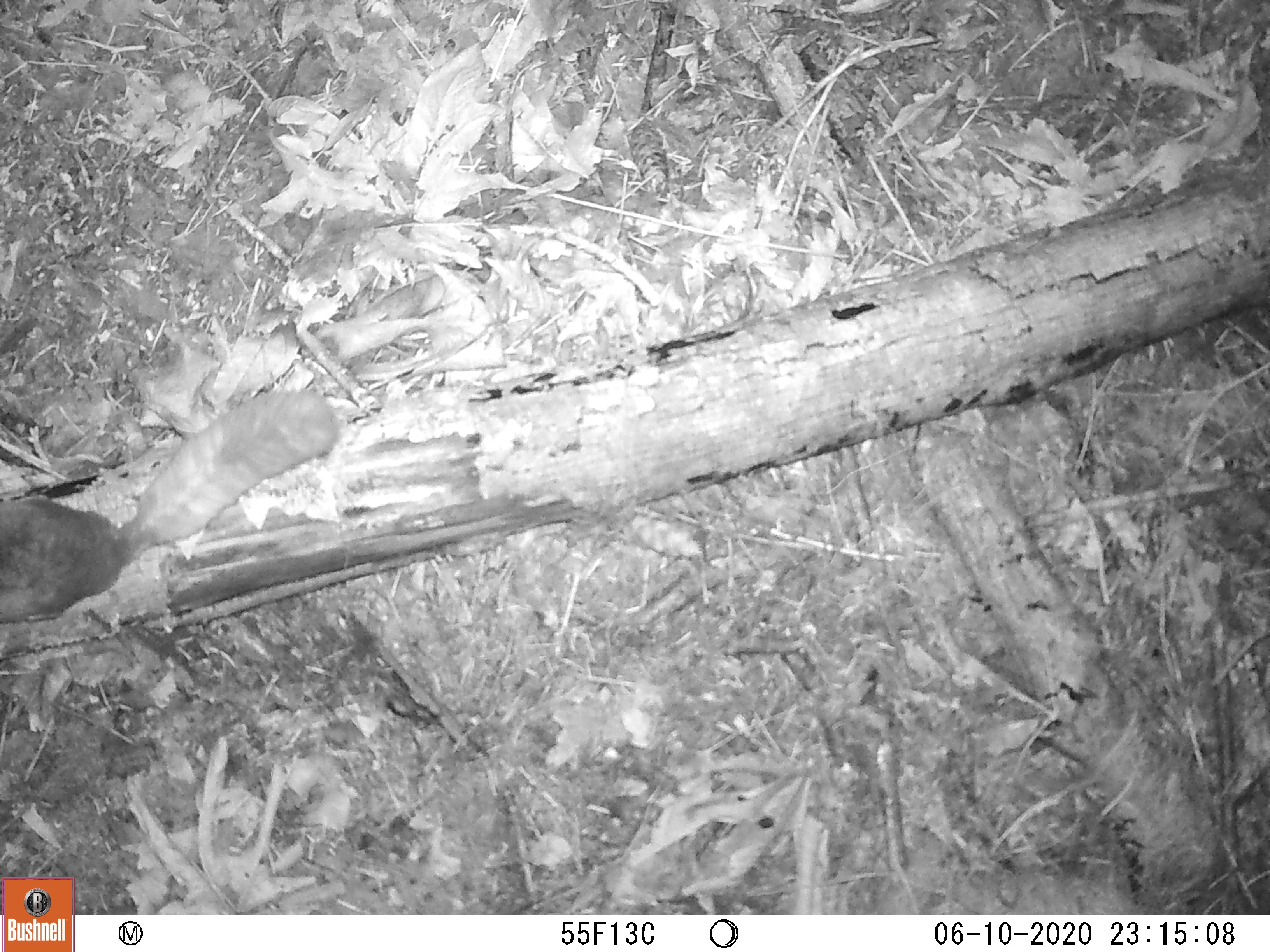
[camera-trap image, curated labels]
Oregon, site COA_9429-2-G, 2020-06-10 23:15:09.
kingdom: Animalia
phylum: Chordata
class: Mammalia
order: Rodentia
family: Sciuridae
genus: Glaucomys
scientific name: Glaucomys oregonensis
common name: humboldt's flying squirrel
Humboldt's flying squirrel (Glaucomys oregonensis).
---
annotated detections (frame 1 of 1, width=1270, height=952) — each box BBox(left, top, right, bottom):
humboldt's flying squirrel: BBox(0, 377, 346, 634)